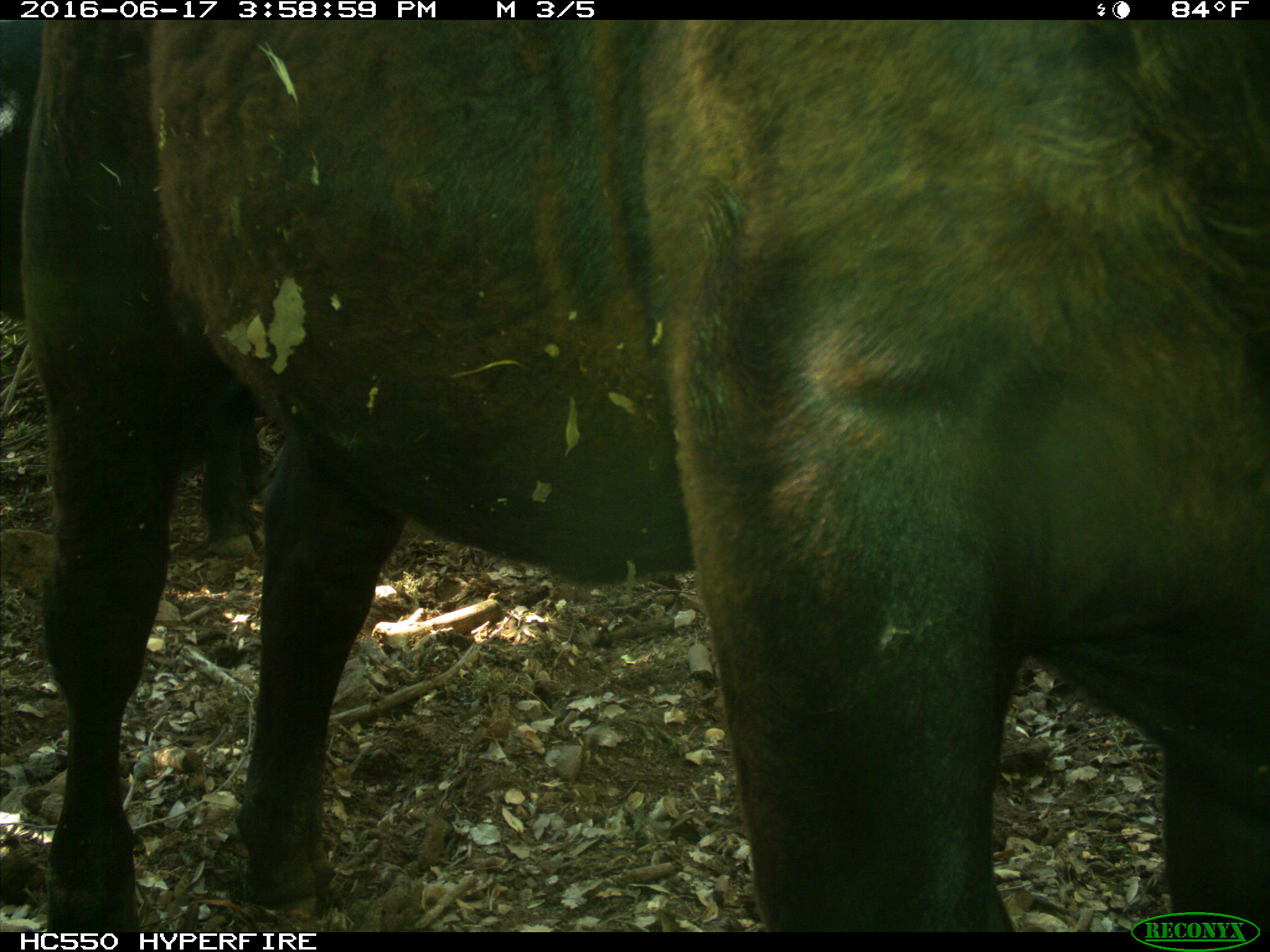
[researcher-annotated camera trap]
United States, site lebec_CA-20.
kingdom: Animalia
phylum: Chordata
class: Mammalia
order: Artiodactyla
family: Bovidae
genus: Bos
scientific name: Bos taurus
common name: domestic cow